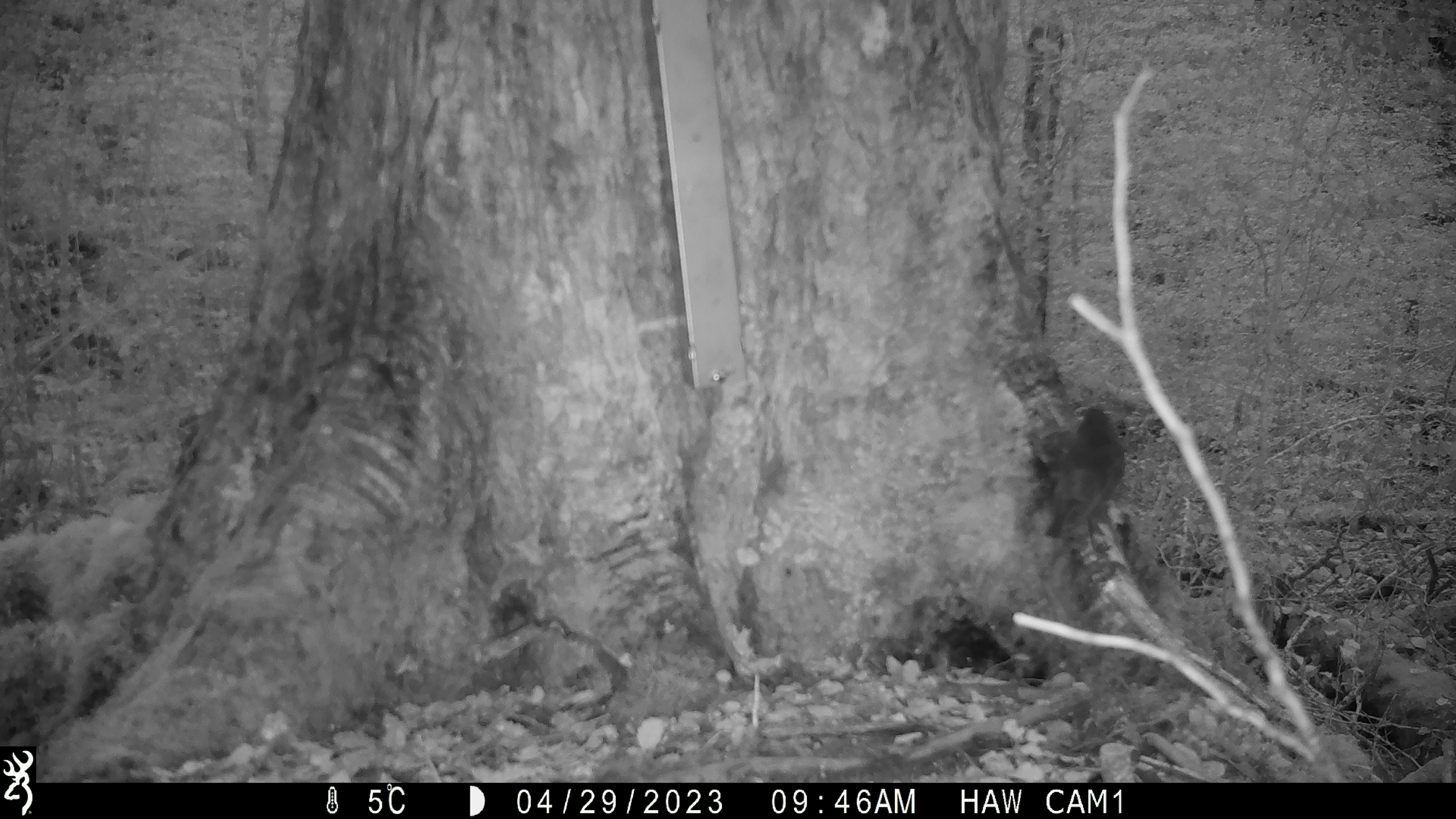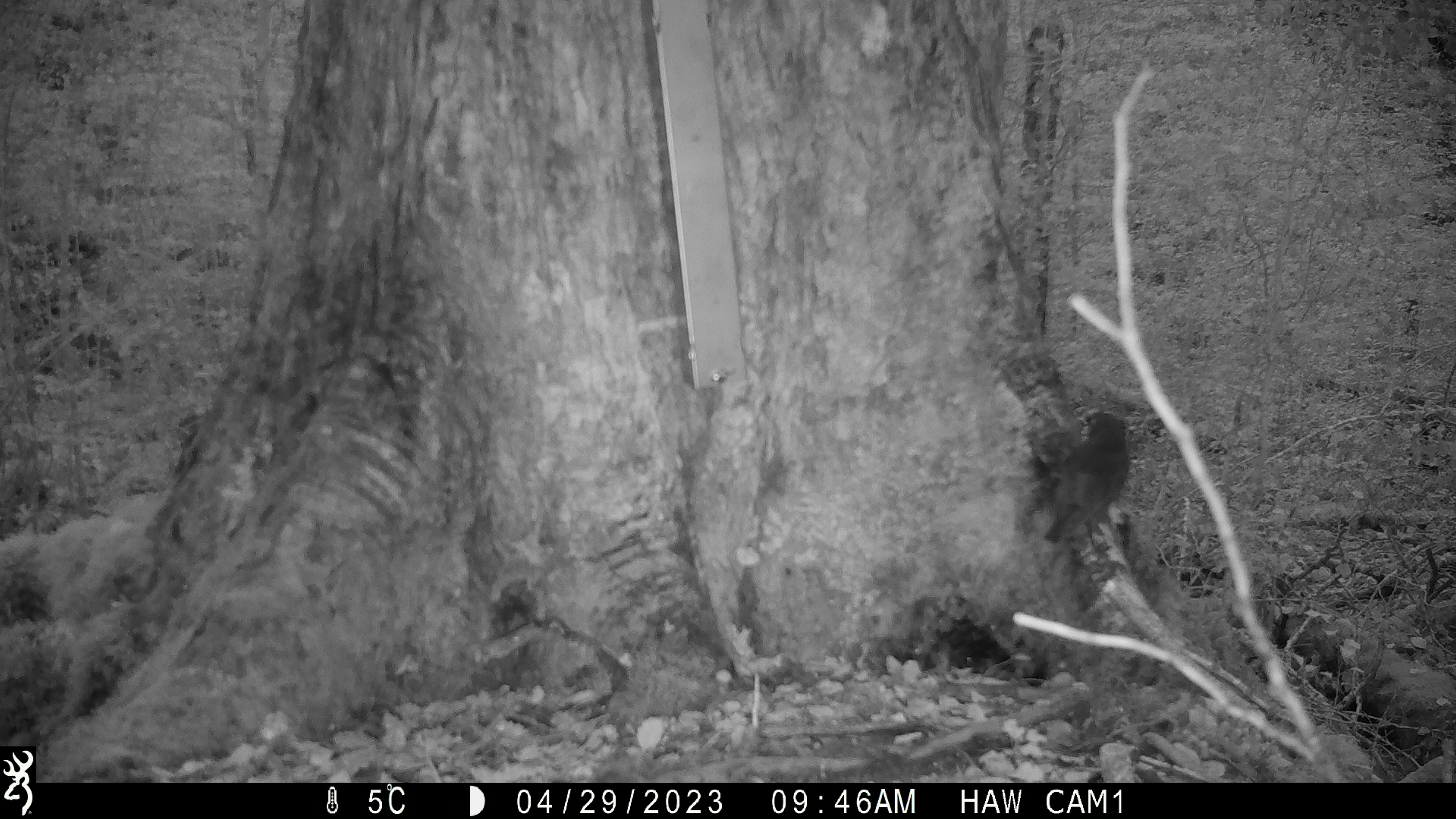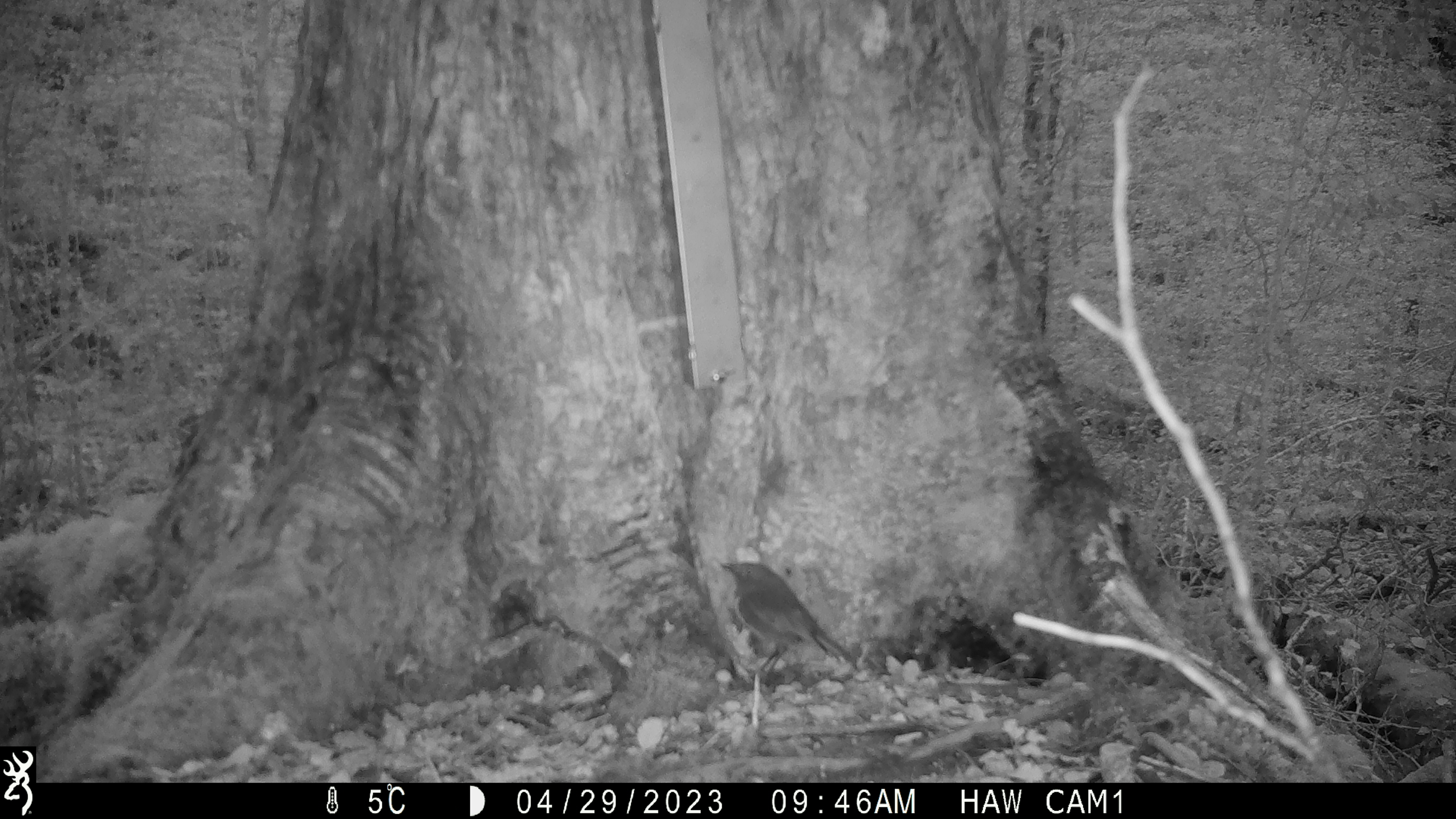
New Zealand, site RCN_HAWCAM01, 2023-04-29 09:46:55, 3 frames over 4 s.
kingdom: Animalia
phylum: Chordata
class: Aves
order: Passeriformes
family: Petroicidae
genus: Petroica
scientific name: Petroica australis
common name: new zealand robin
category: robin